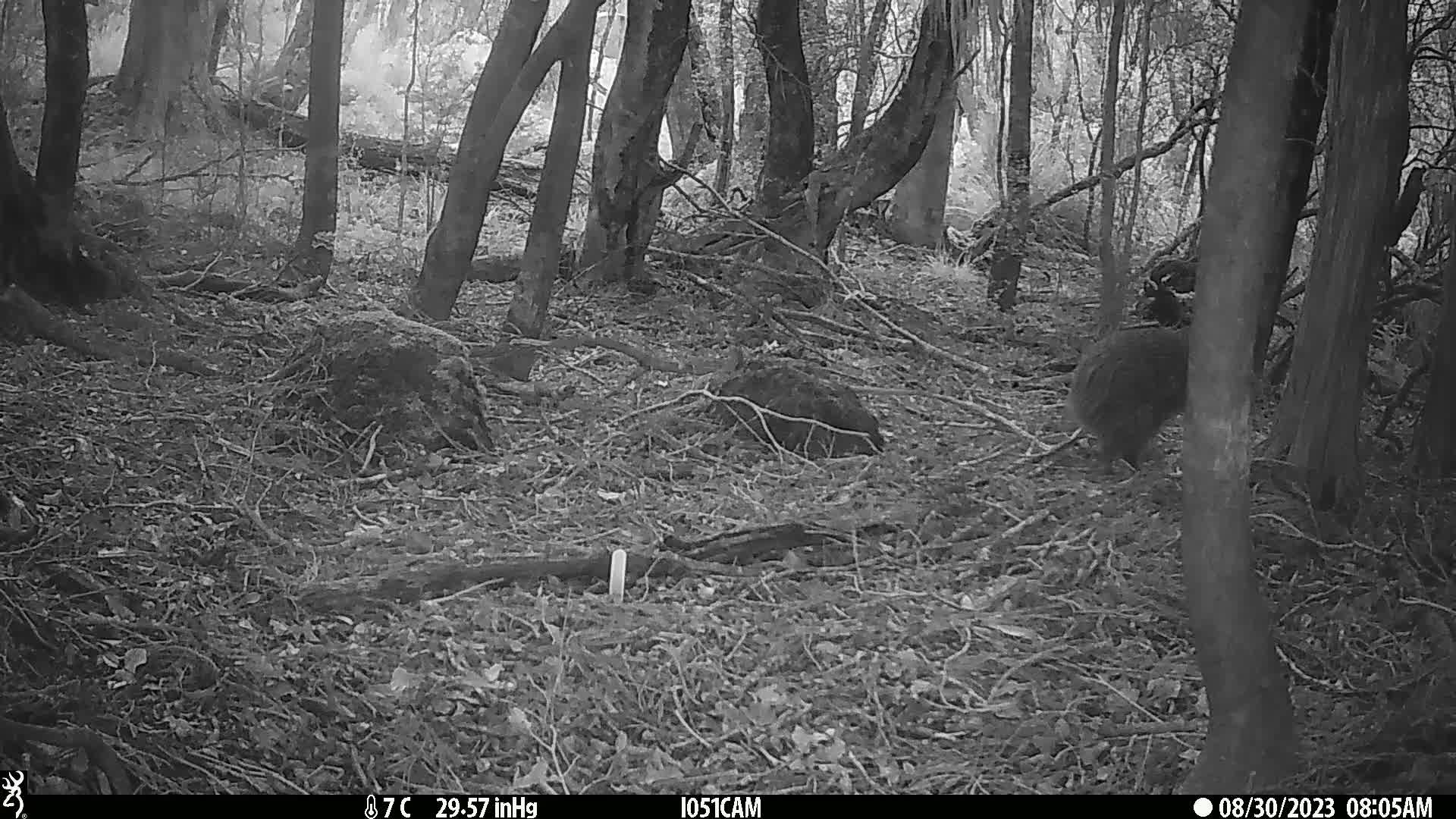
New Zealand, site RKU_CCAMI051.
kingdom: Animalia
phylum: Chordata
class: Aves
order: Apterygiformes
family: Apterygidae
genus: Apteryx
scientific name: Apteryx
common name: kiwi